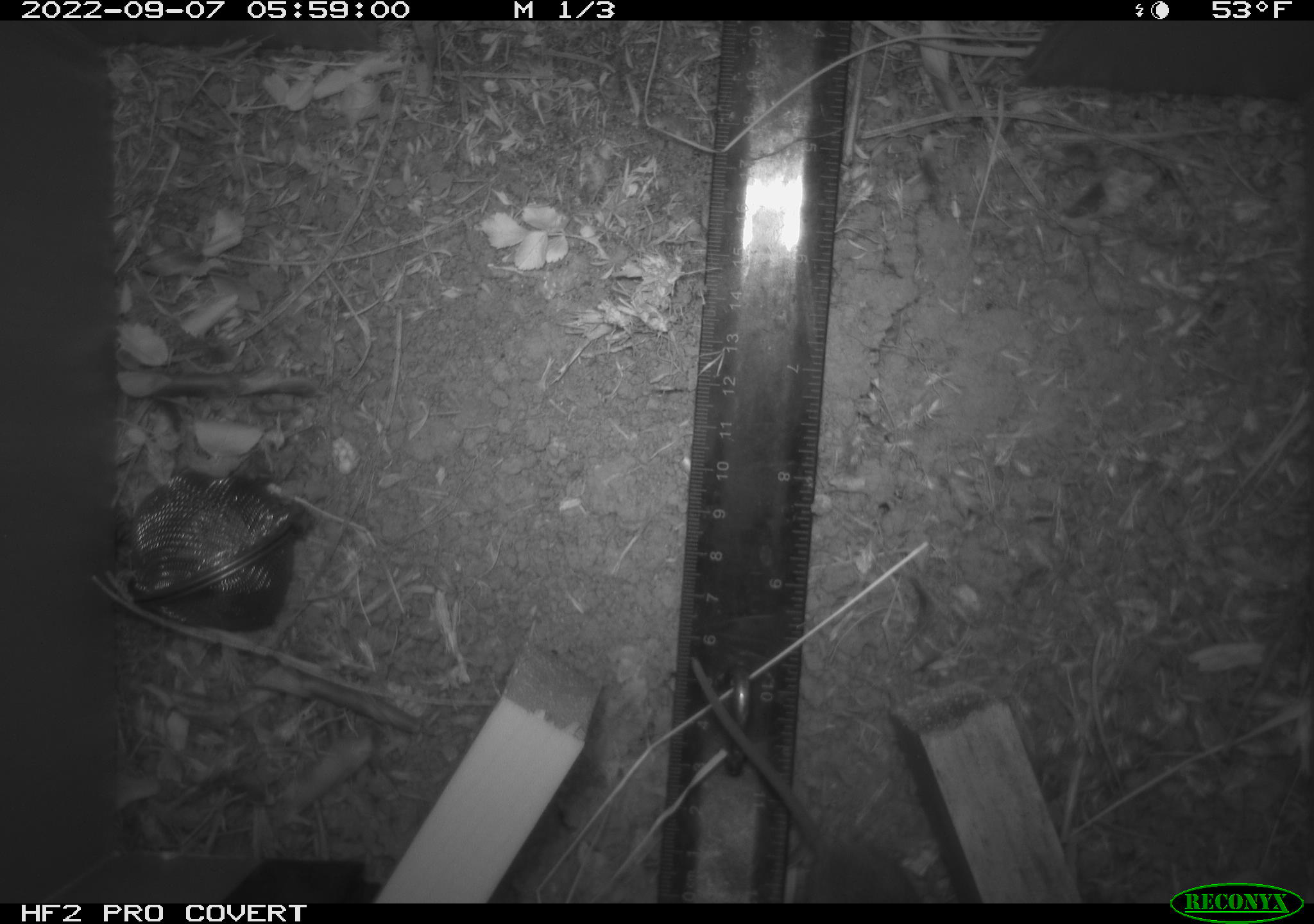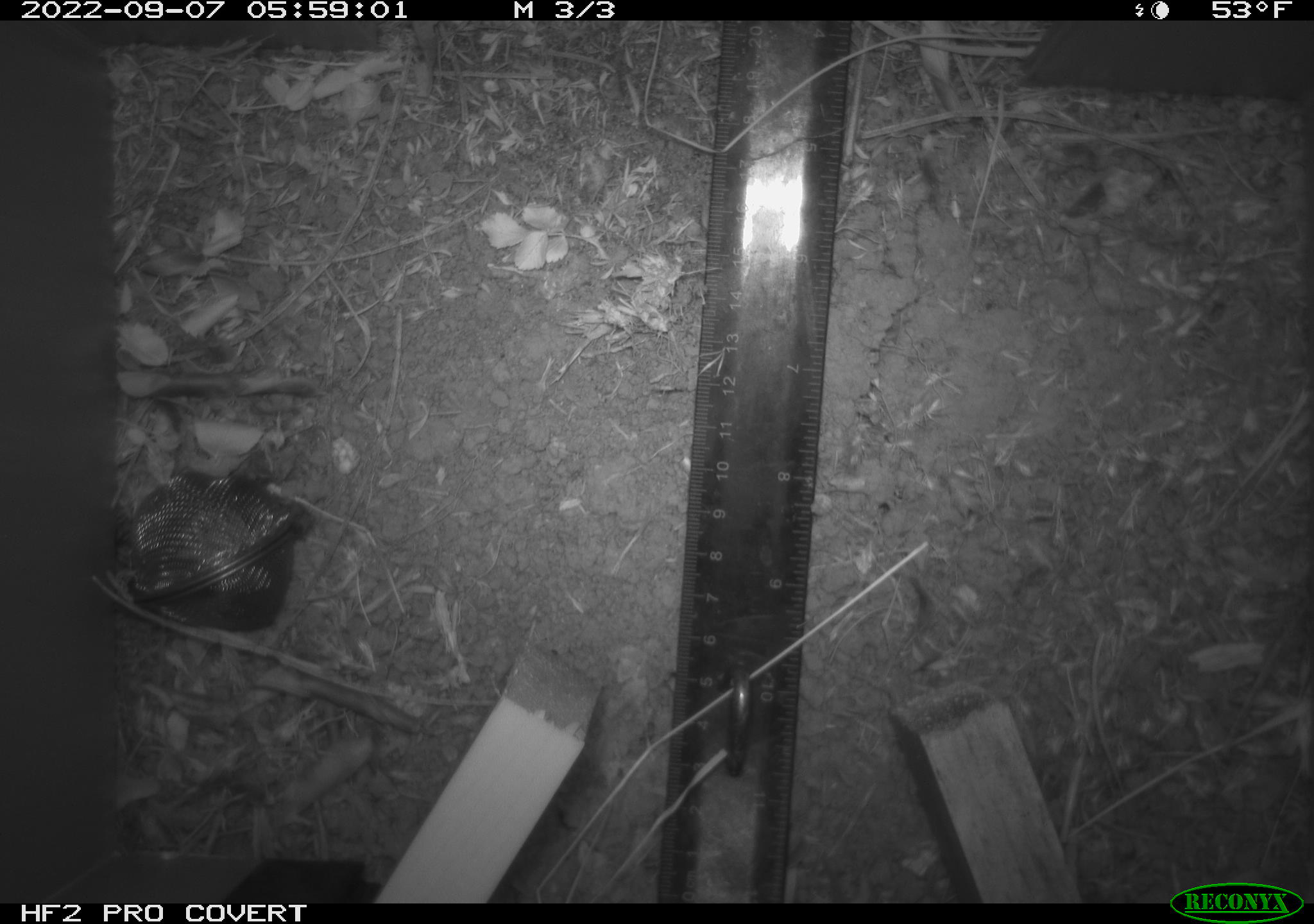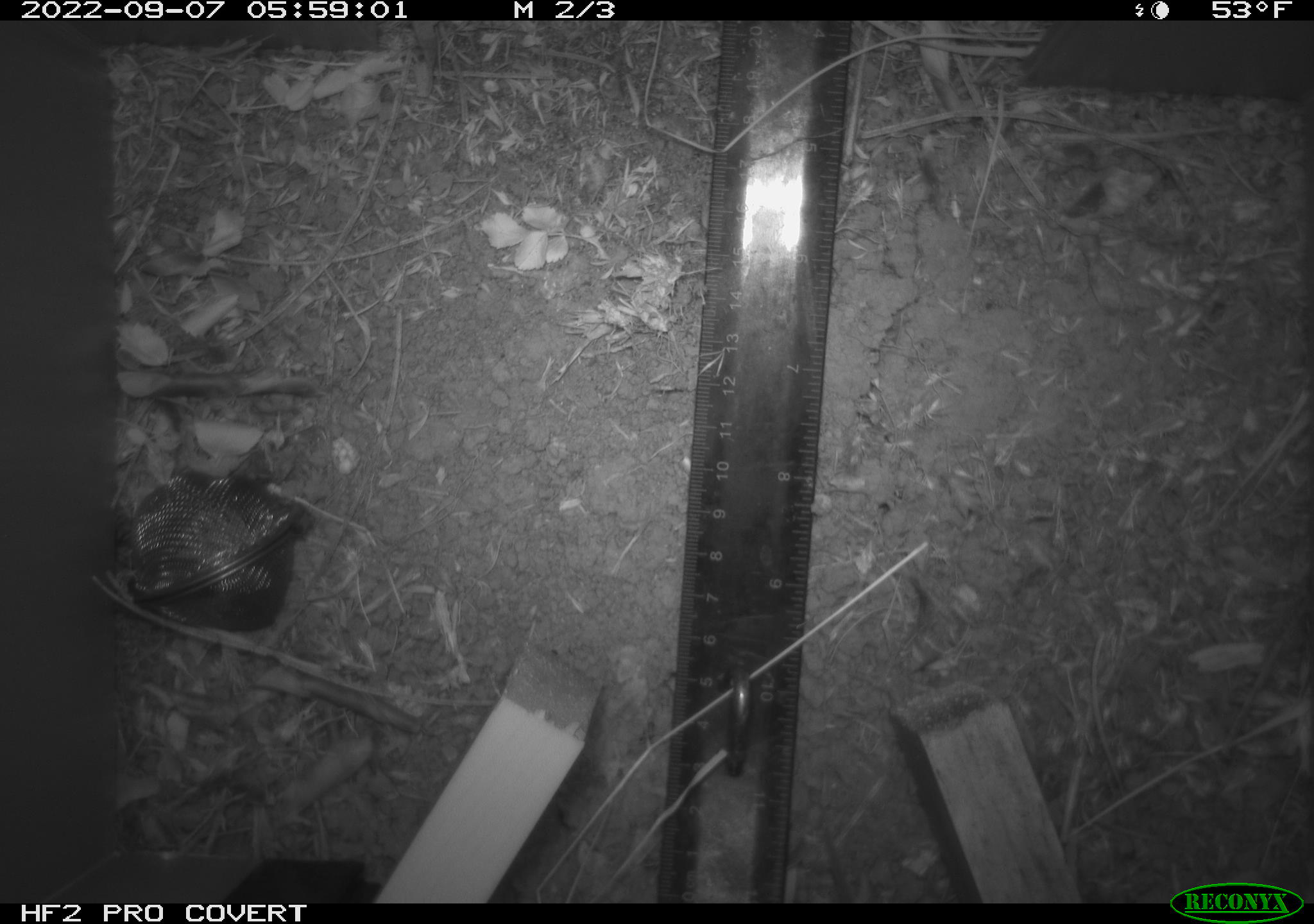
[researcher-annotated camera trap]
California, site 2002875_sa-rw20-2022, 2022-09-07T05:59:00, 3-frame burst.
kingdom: Animalia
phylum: Chordata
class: Mammalia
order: Rodentia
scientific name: Rodentia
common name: mouse species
Mouse species (Rodentia).